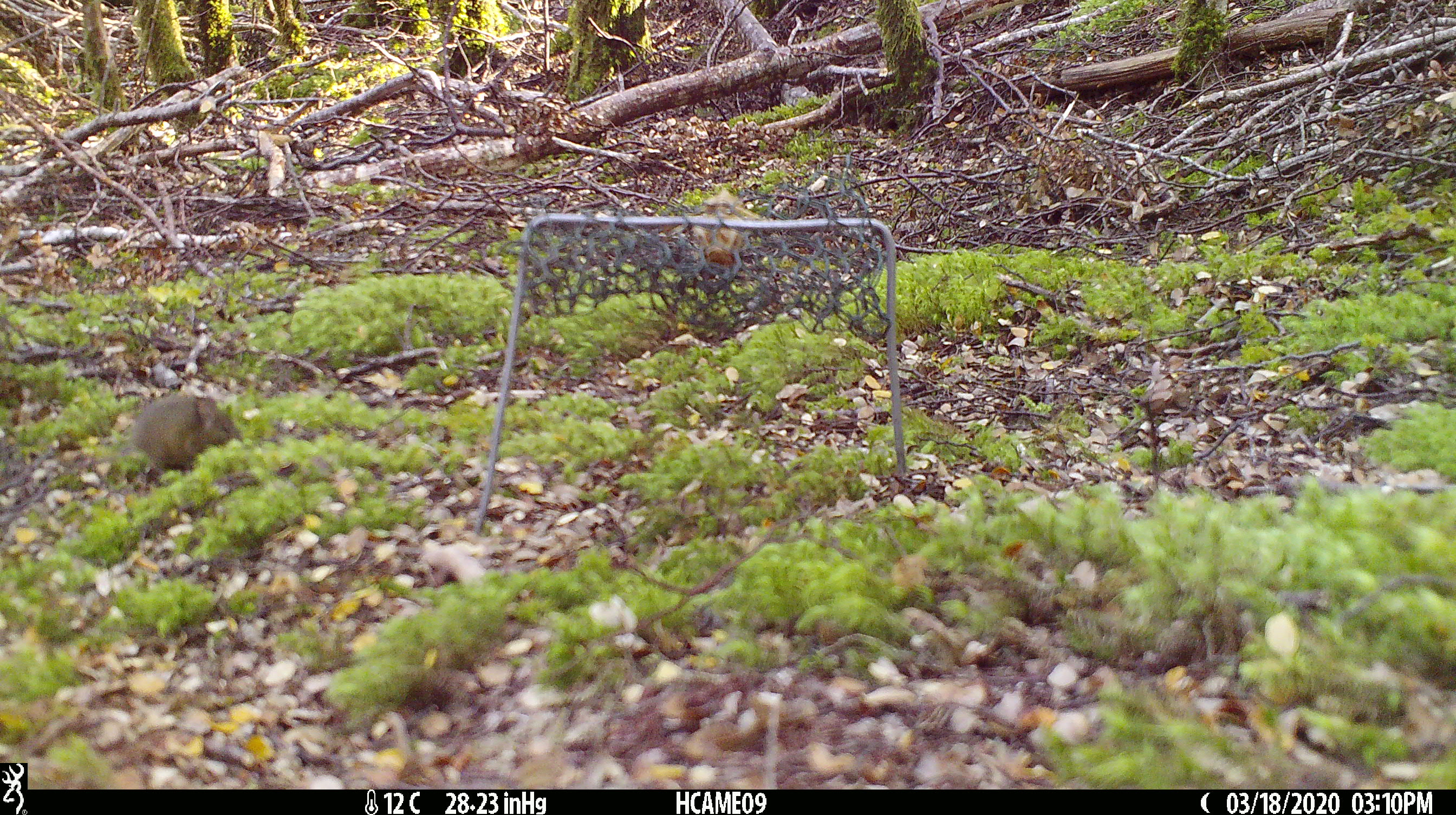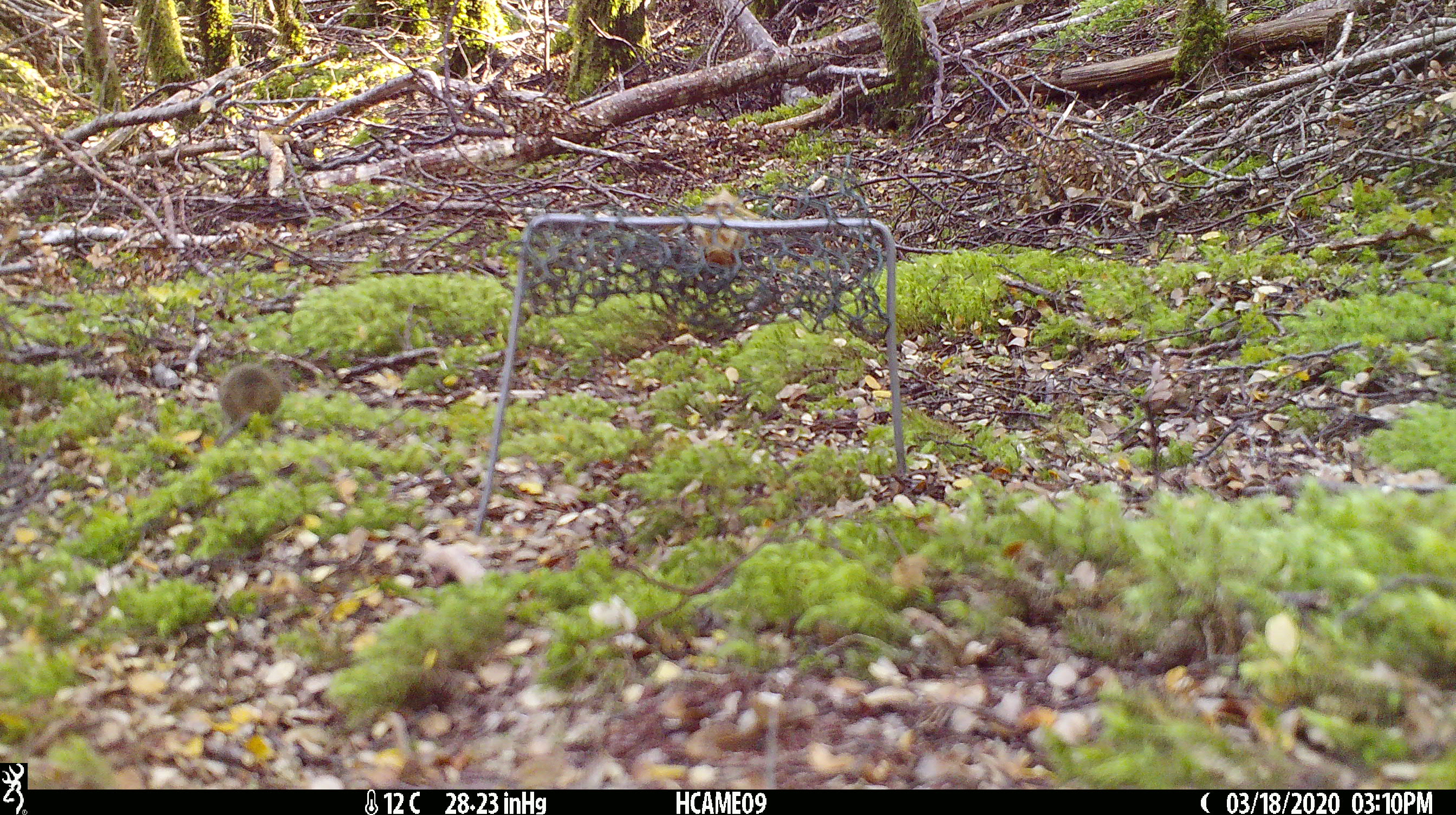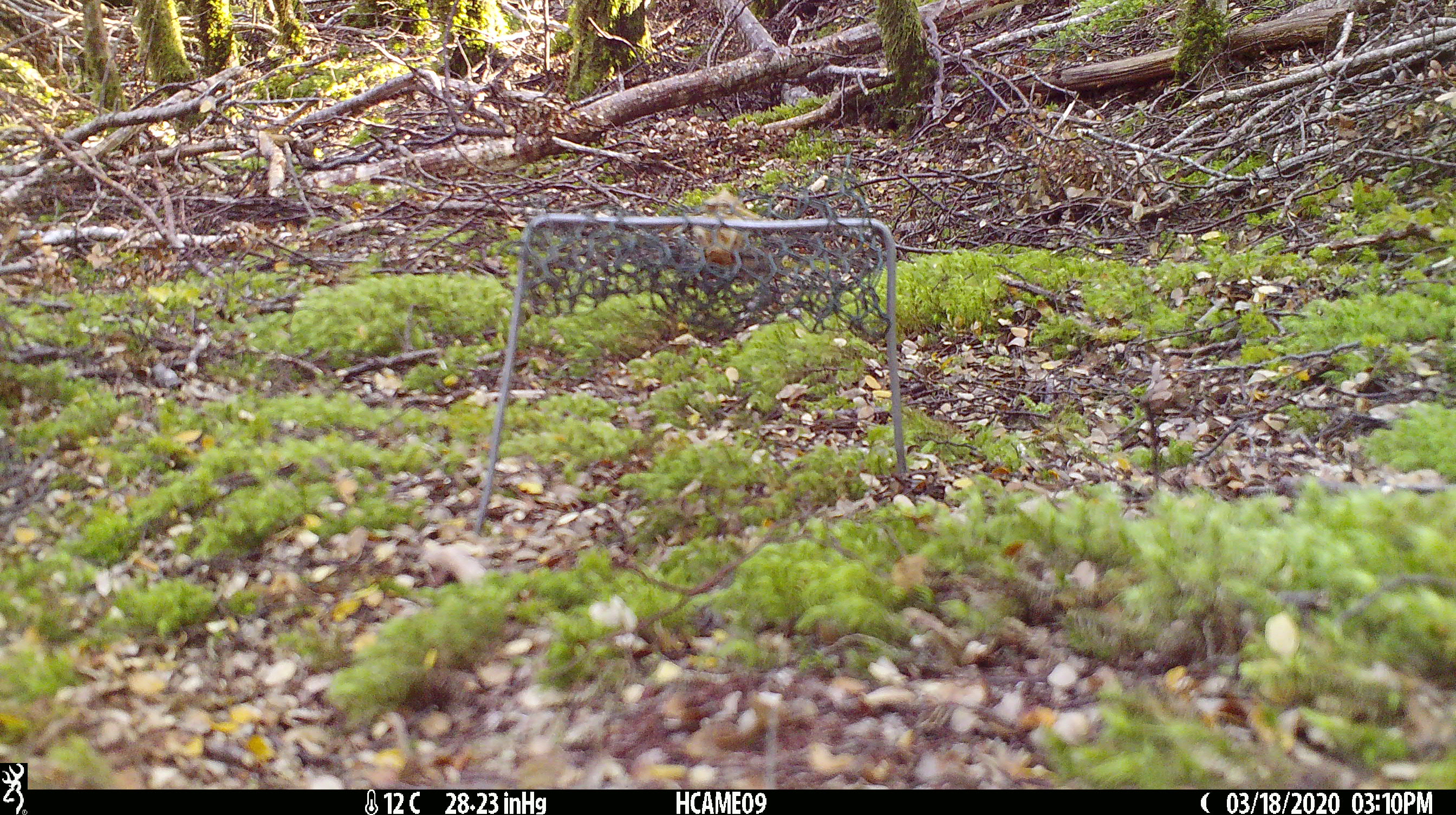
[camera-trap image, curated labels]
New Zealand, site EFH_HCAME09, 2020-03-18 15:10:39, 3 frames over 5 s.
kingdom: Animalia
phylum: Chordata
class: Mammalia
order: Rodentia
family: Muridae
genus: Mus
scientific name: Mus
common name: mouse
Mouse (Mus).